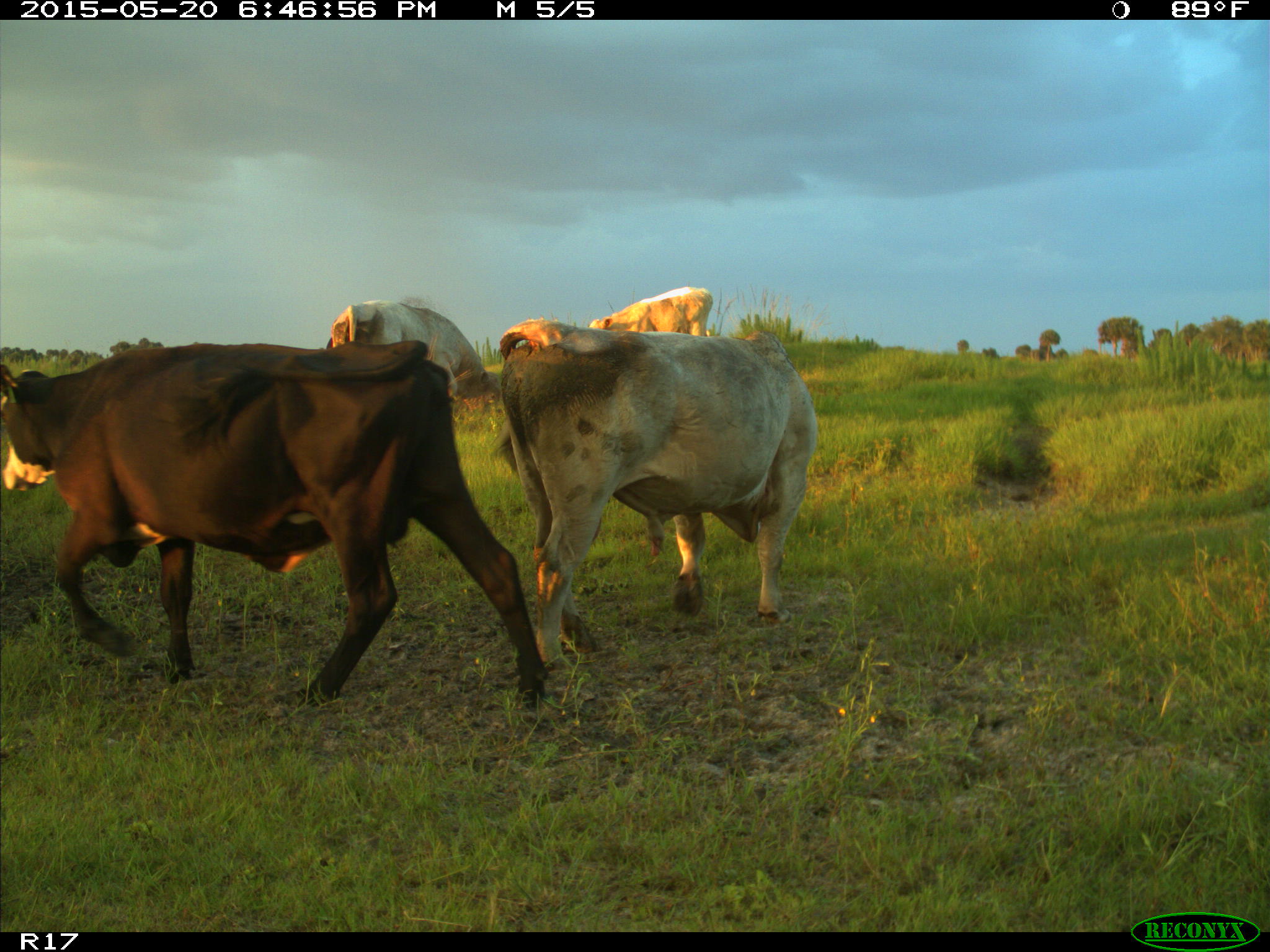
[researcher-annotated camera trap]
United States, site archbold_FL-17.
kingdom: Animalia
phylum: Chordata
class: Mammalia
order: Artiodactyla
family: Bovidae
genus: Bos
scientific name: Bos taurus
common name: domestic cow